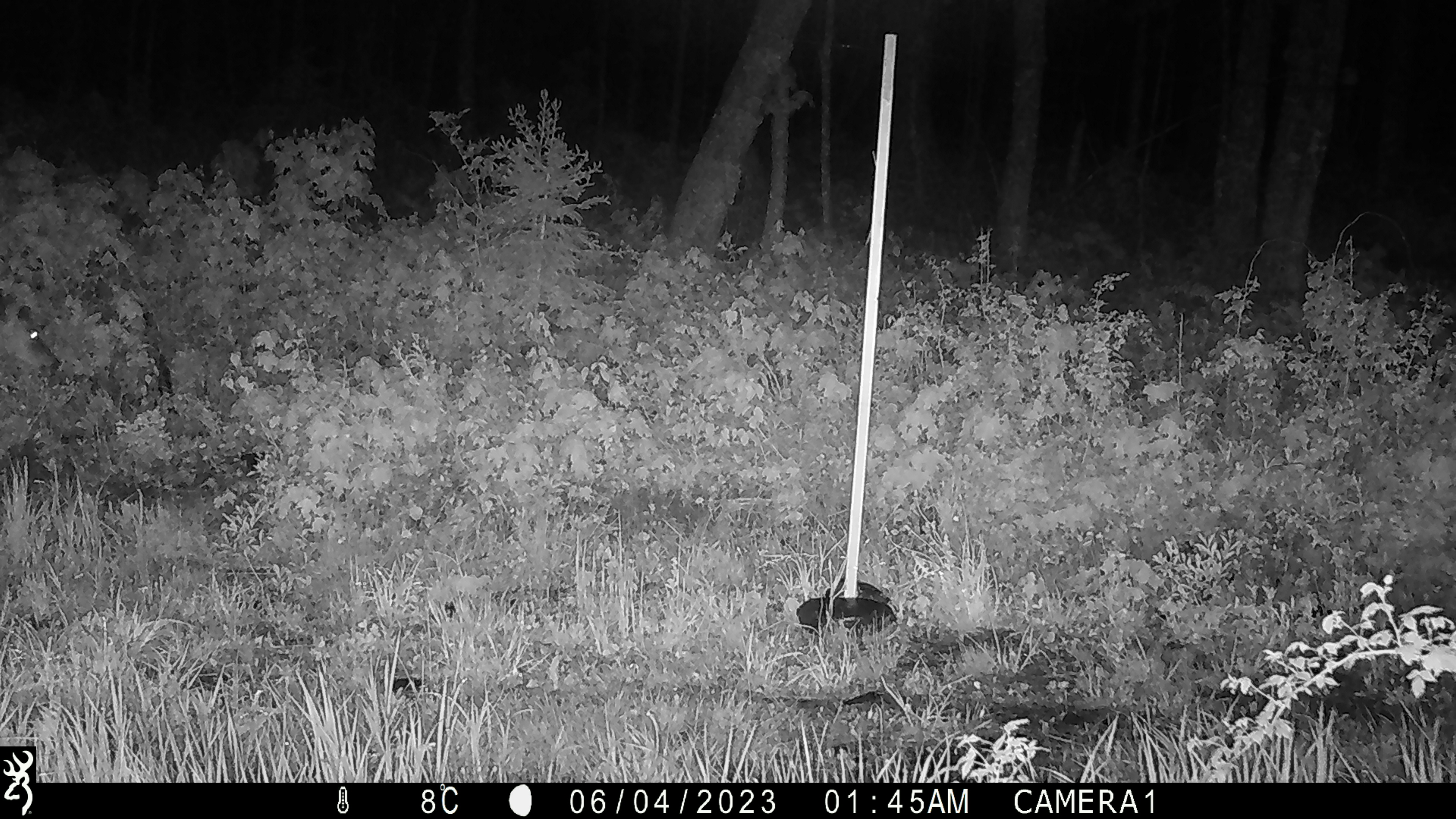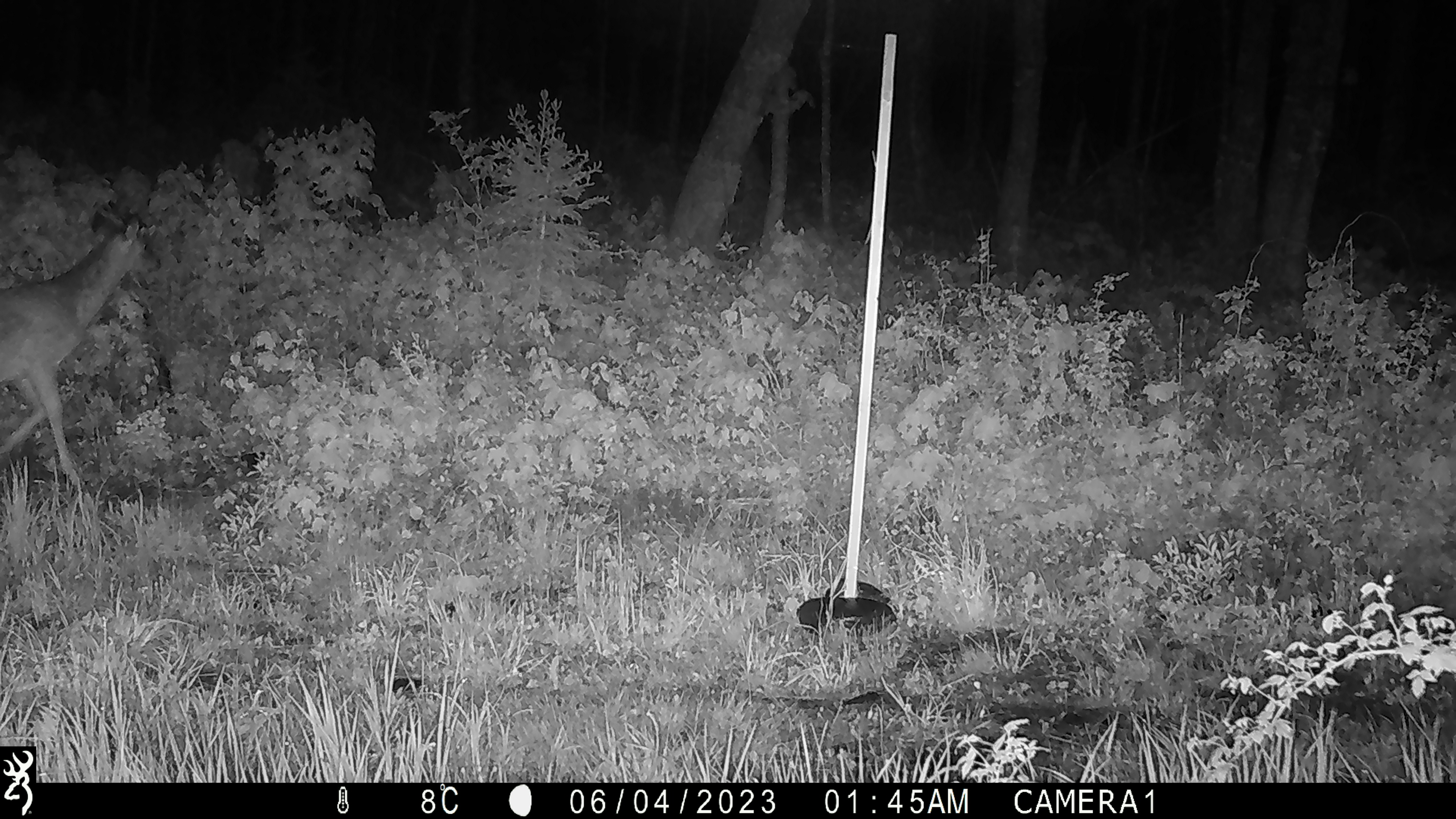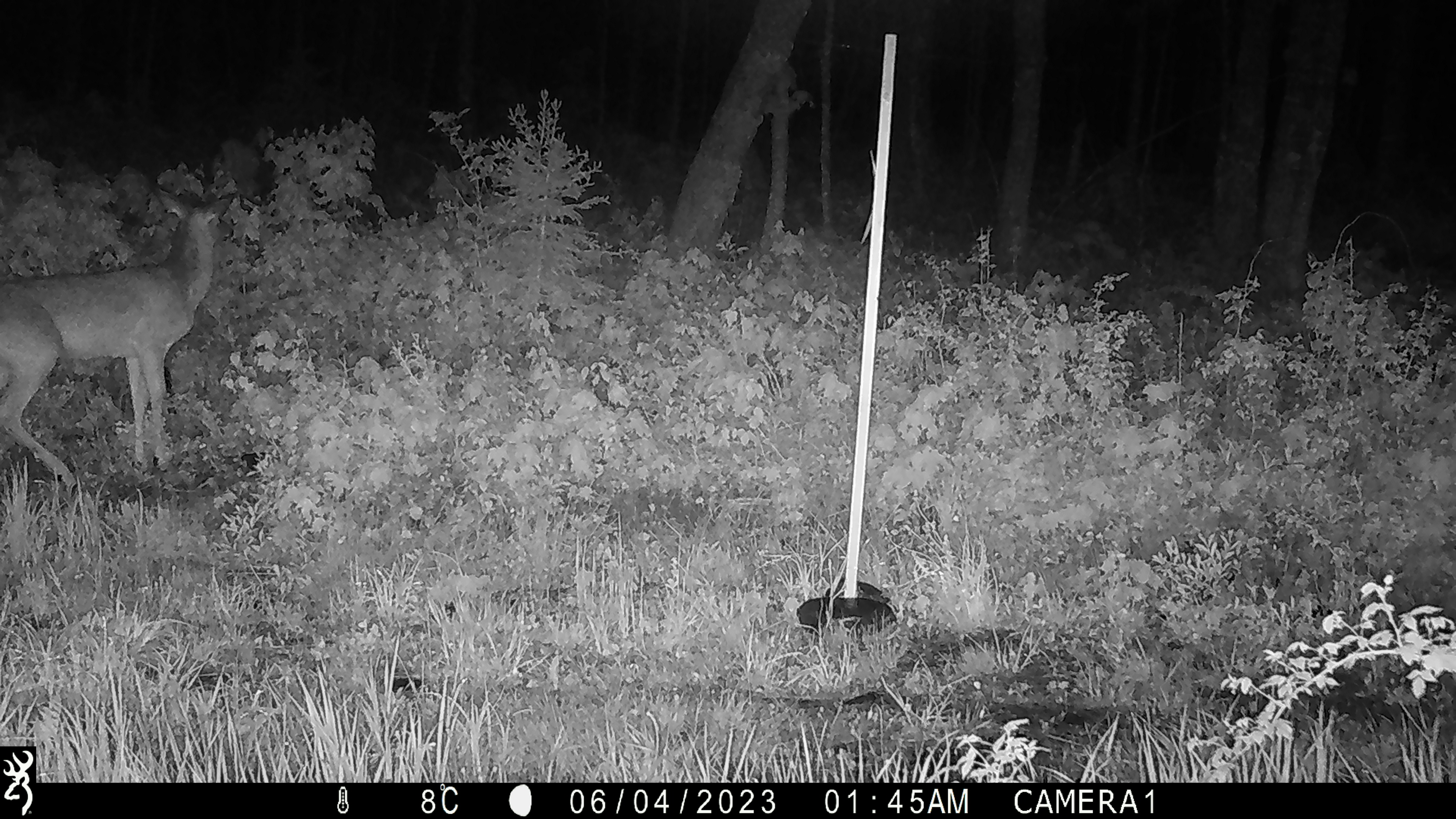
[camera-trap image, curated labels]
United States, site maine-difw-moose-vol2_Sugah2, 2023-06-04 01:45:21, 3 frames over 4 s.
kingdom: Animalia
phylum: Chordata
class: Mammalia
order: Artiodactyla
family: Cervidae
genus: Odocoileus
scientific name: Odocoileus virginianus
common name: white-tailed deer